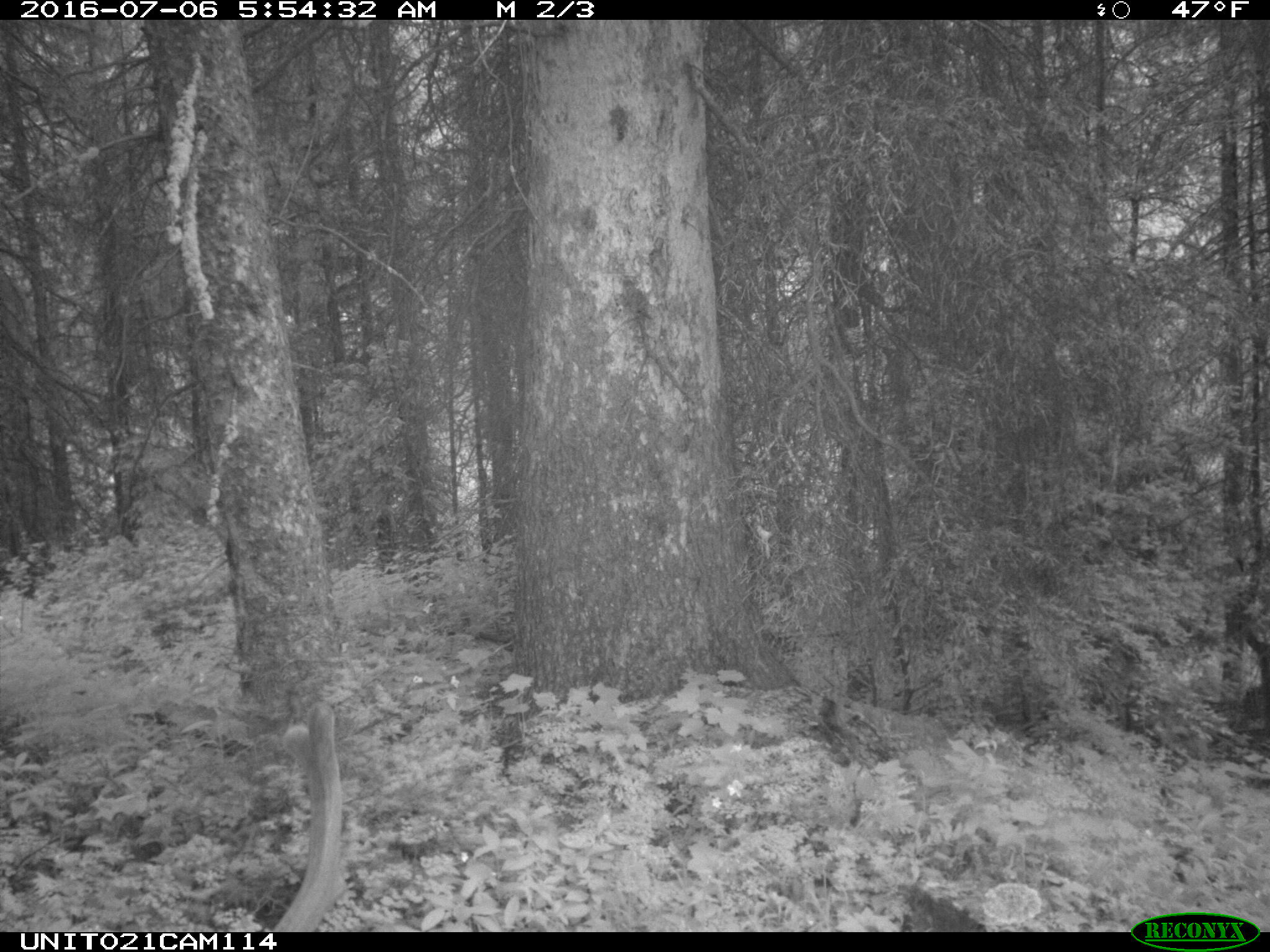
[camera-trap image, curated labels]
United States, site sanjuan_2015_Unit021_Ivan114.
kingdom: Animalia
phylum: Chordata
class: Mammalia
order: Artiodactyla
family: Cervidae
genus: Cervus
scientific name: Cervus elaphus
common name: red deer